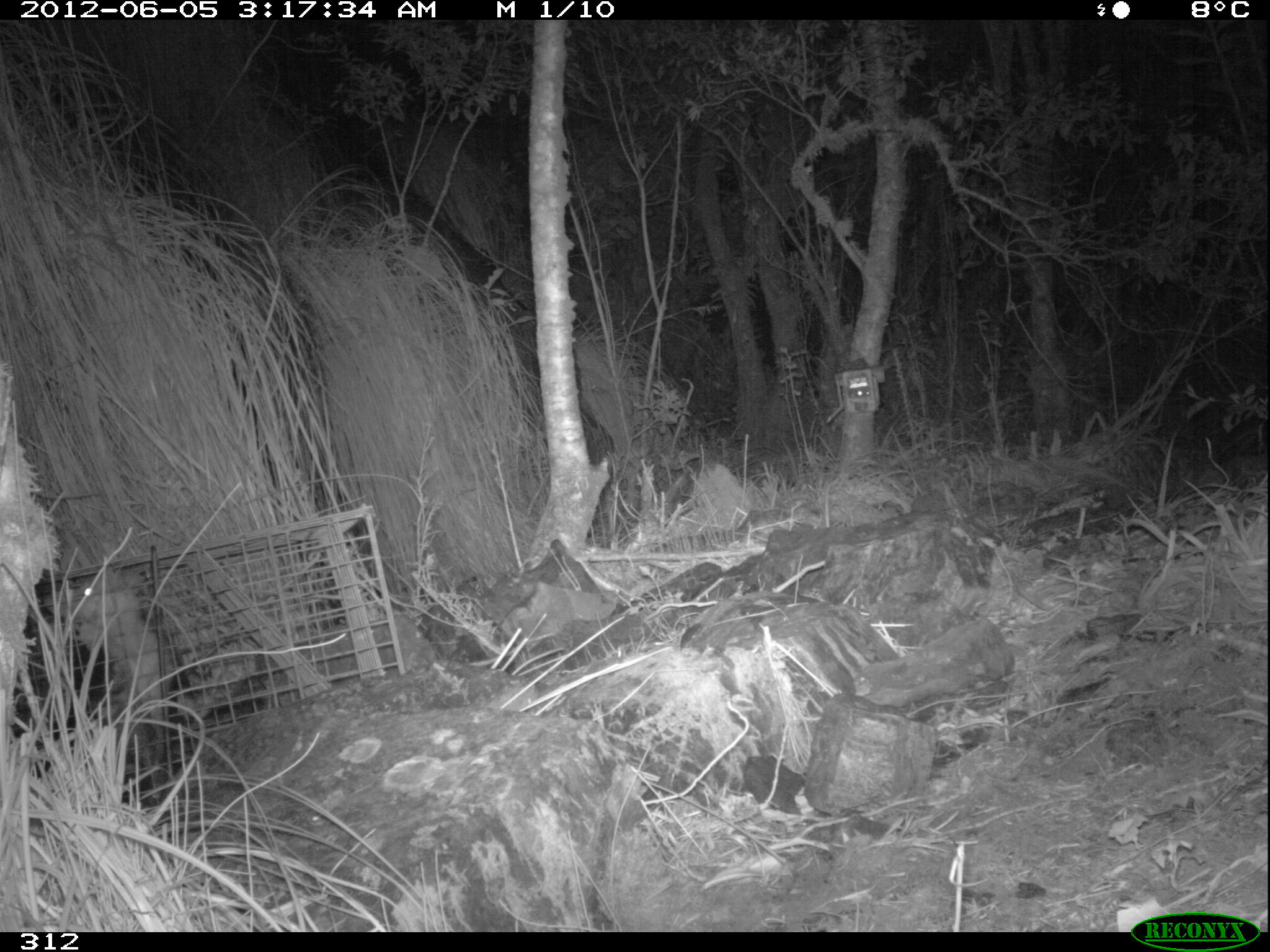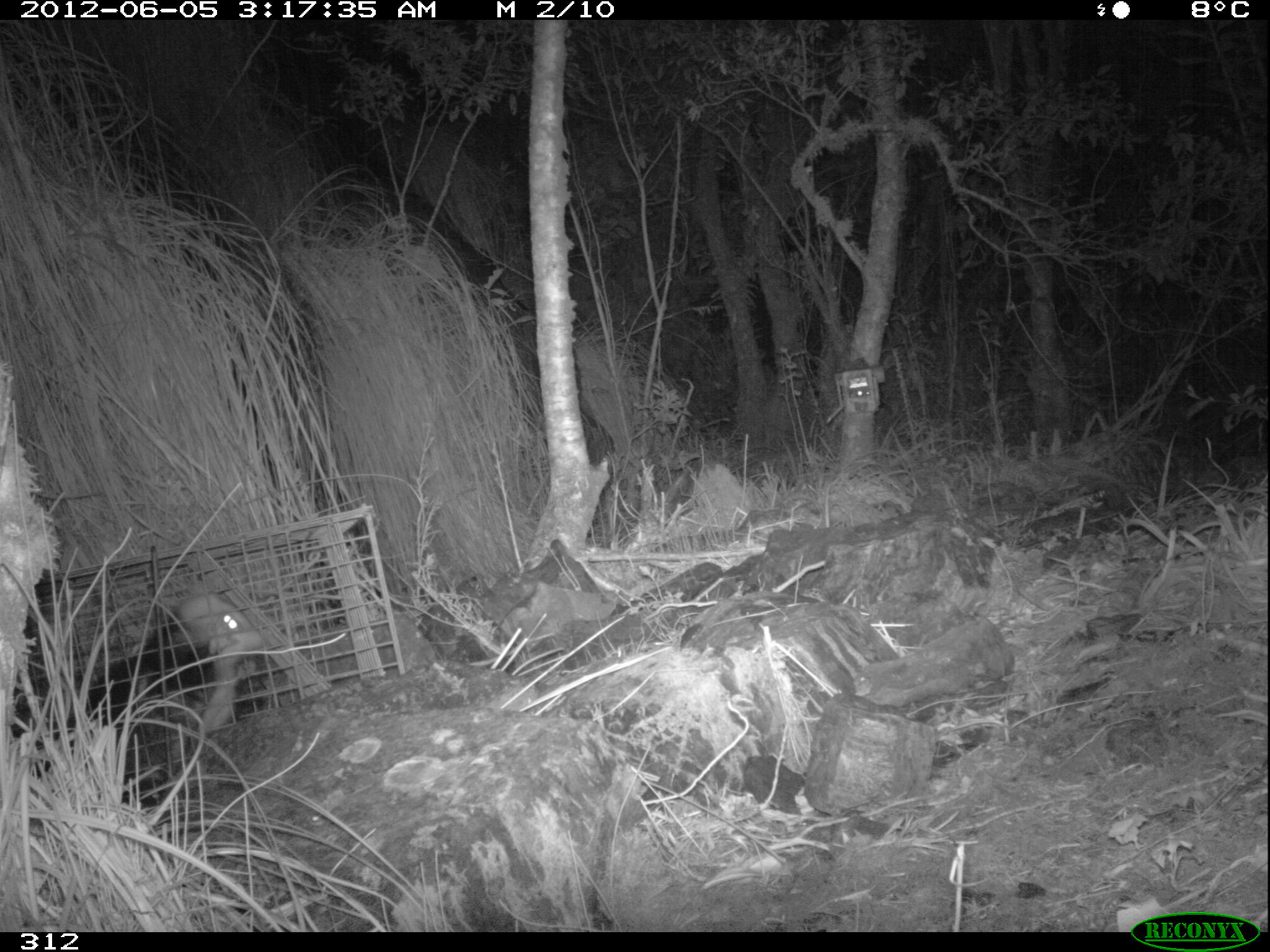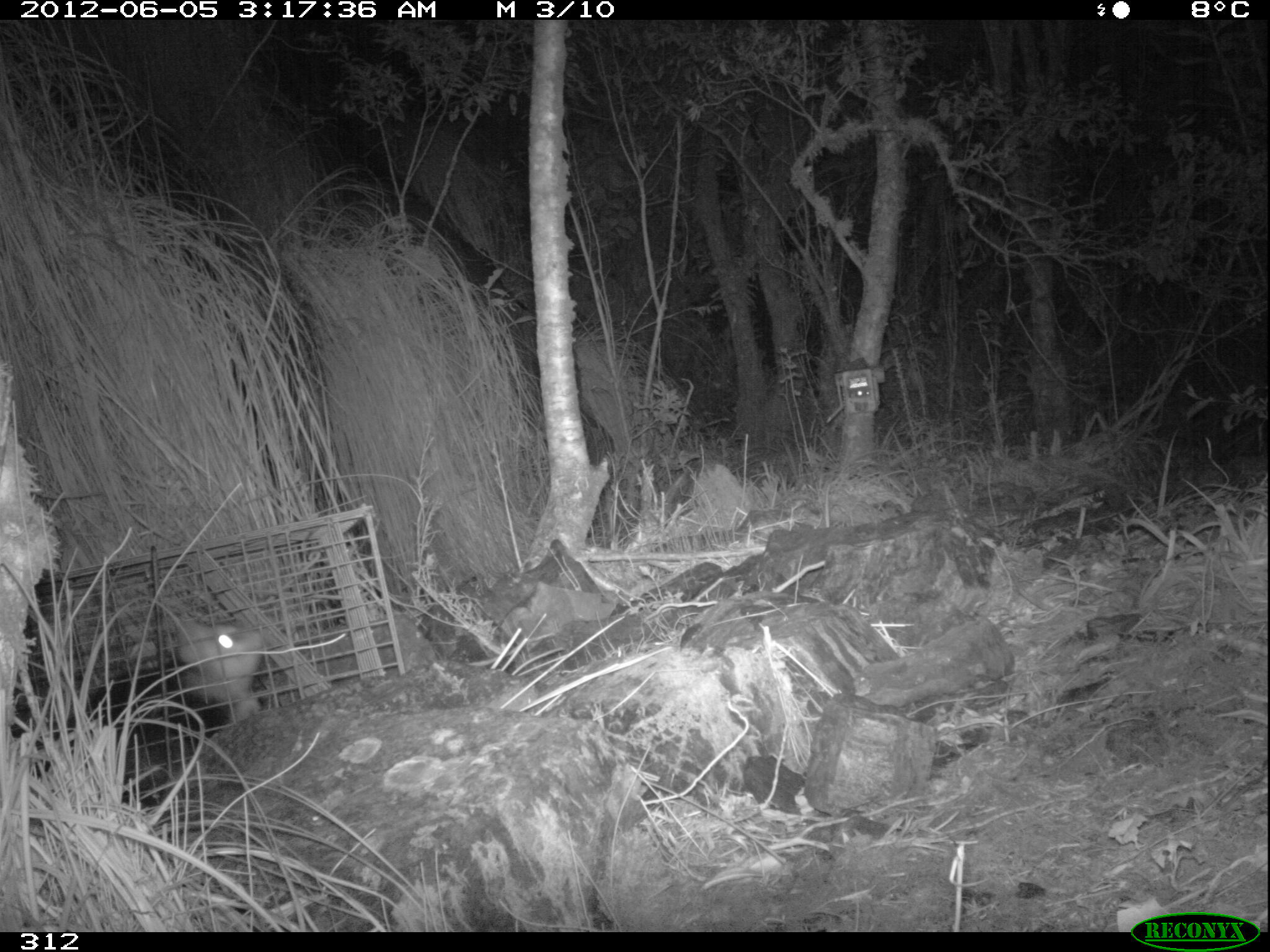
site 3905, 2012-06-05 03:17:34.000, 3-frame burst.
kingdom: Animalia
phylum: Chordata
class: Mammalia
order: Didelphimorphia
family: Didelphidae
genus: Didelphis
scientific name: Didelphis pernigra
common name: andean white-eared opossum